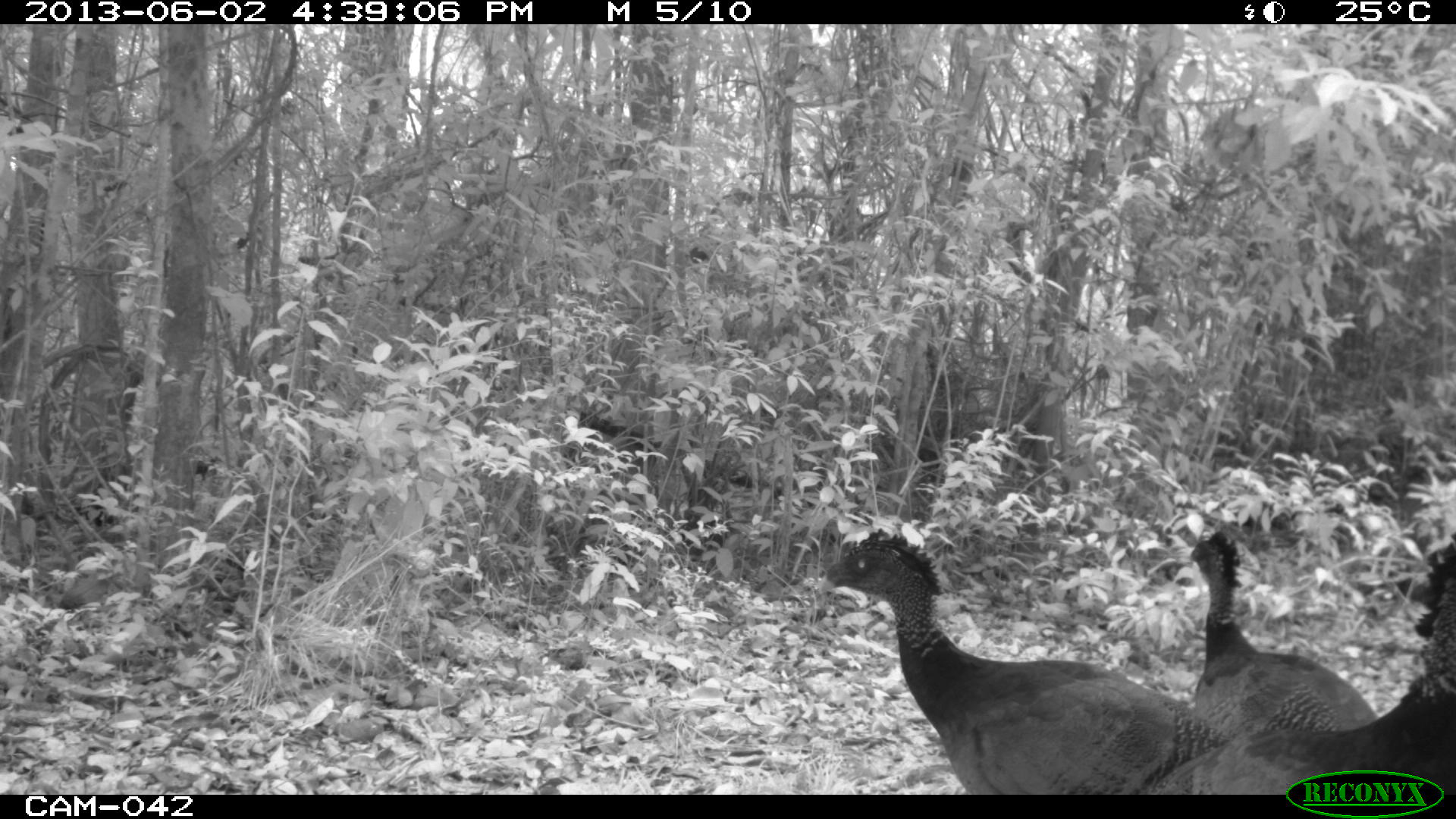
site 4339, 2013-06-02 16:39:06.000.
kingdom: Animalia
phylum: Chordata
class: Aves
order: Galliformes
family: Cracidae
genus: Crax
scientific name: Crax rubra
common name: great curassow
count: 3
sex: female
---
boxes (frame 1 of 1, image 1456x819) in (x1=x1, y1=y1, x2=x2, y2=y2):
crax rubra: (x1=815, y1=526, x2=1223, y2=793); (x1=1146, y1=530, x2=1456, y2=794); (x1=1184, y1=531, x2=1380, y2=735)